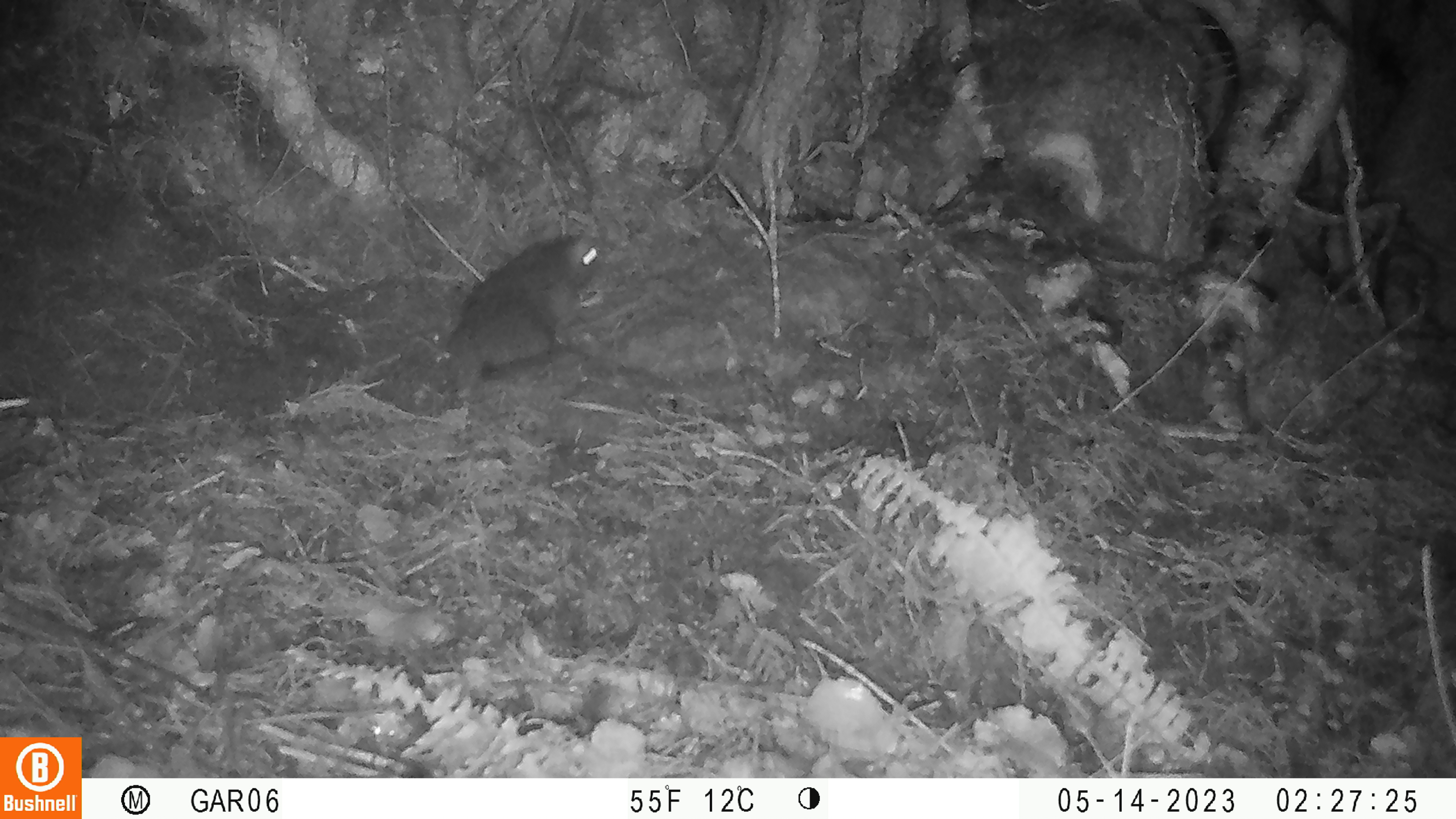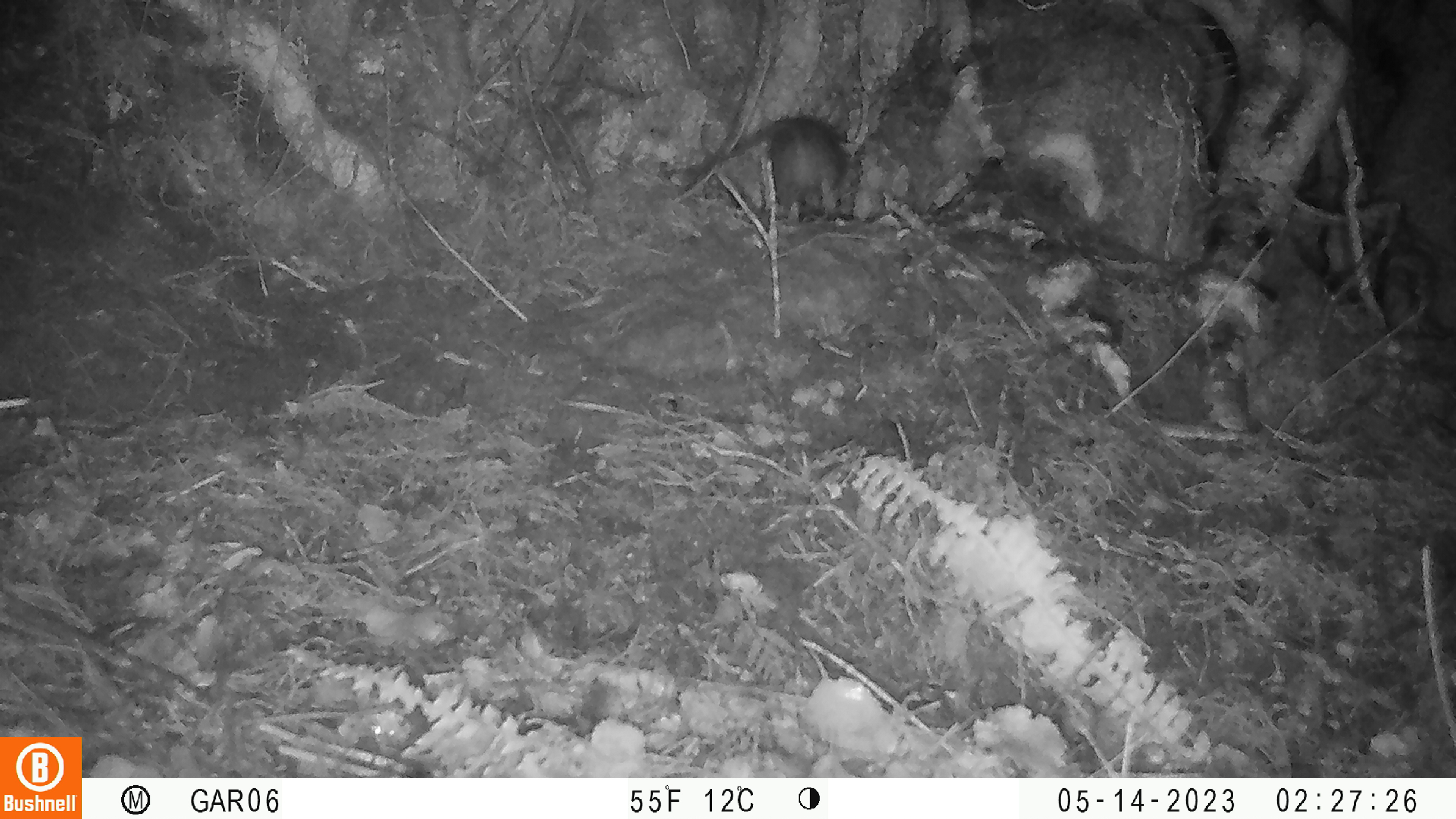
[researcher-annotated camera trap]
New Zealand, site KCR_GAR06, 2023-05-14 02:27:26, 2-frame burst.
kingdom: Animalia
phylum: Chordata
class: Mammalia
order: Rodentia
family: Muridae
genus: Rattus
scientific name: Rattus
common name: rat